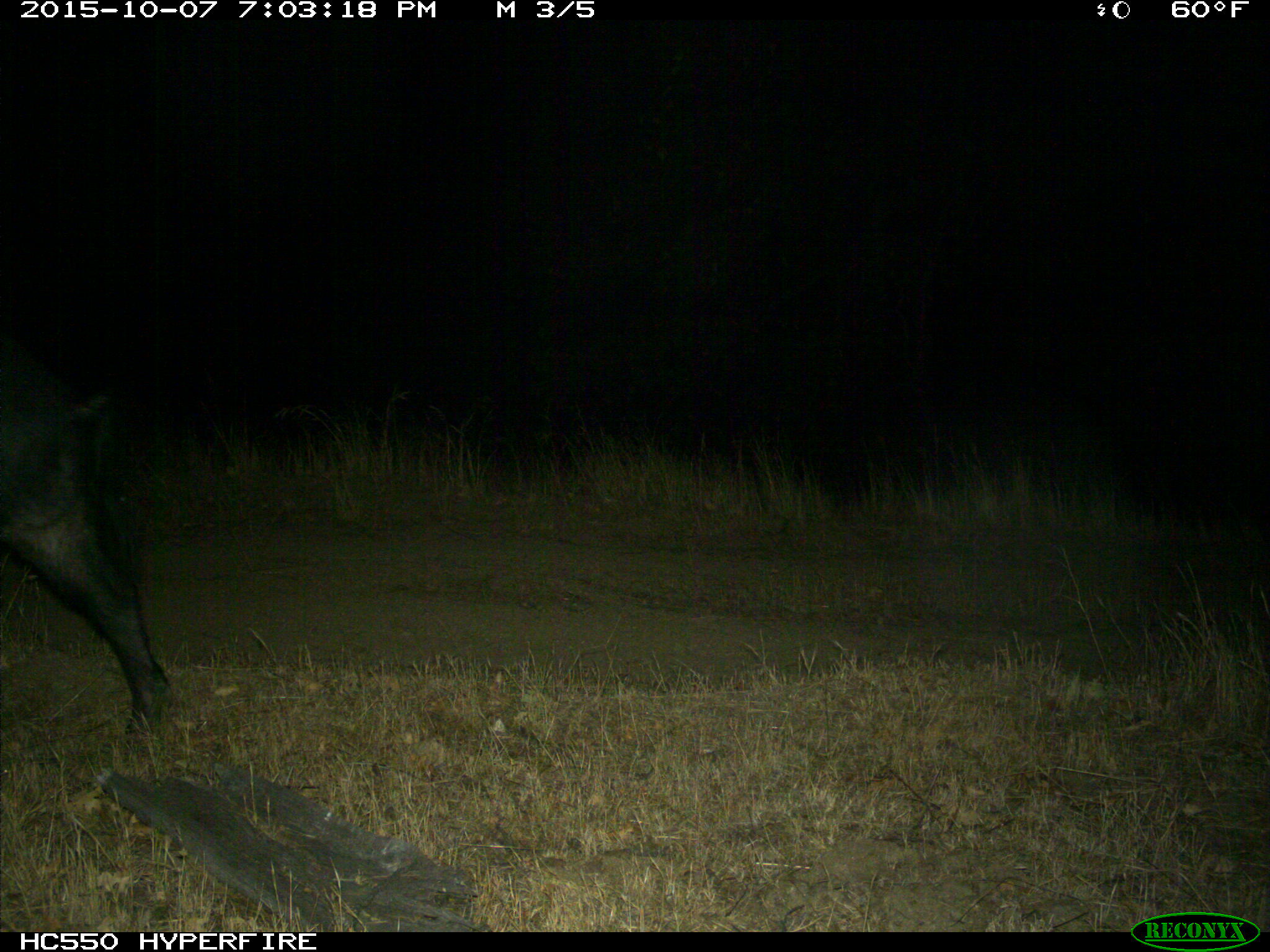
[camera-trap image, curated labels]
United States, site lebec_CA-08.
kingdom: Animalia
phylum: Chordata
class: Mammalia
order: Artiodactyla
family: Suidae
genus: Sus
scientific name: Sus scrofa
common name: wild boar